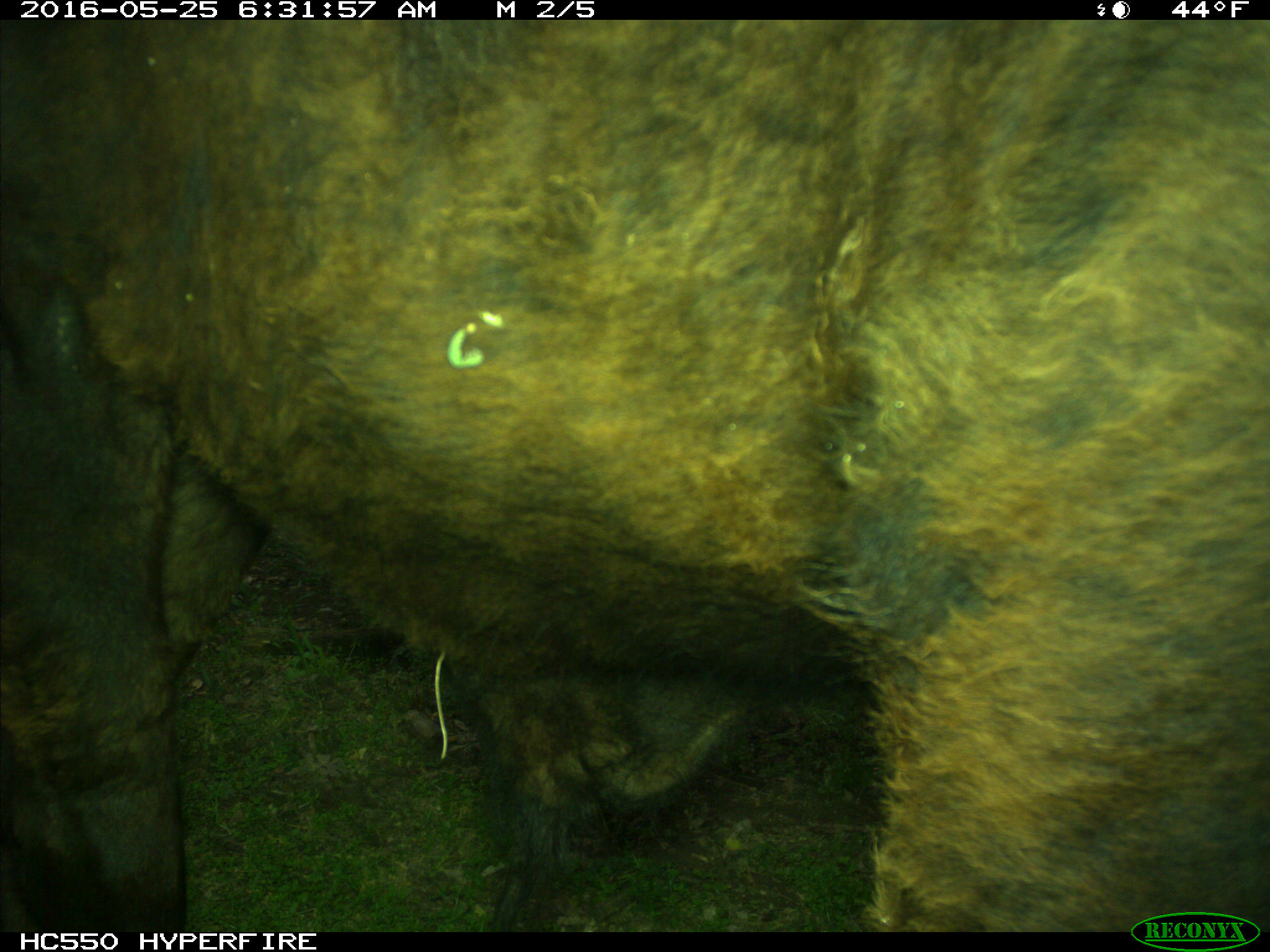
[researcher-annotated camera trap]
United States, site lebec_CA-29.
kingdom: Animalia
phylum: Chordata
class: Mammalia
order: Artiodactyla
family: Bovidae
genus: Bos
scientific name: Bos taurus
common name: domestic cow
Bos taurus (domestic cow).